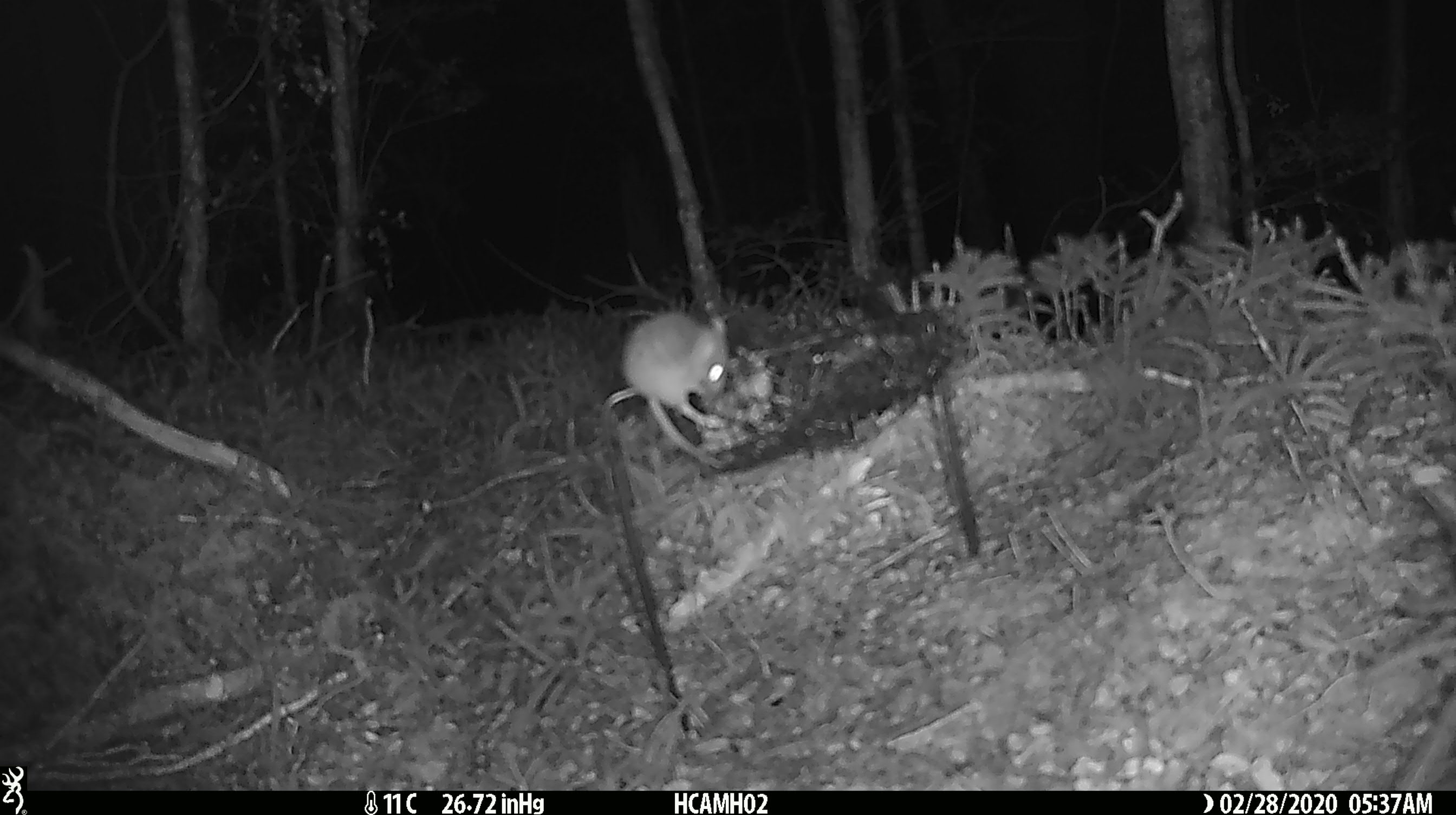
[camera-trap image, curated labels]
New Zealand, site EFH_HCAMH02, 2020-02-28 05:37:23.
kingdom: Animalia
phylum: Chordata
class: Mammalia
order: Rodentia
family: Muridae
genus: Mus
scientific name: Mus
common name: mouse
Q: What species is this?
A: Mouse (Mus).